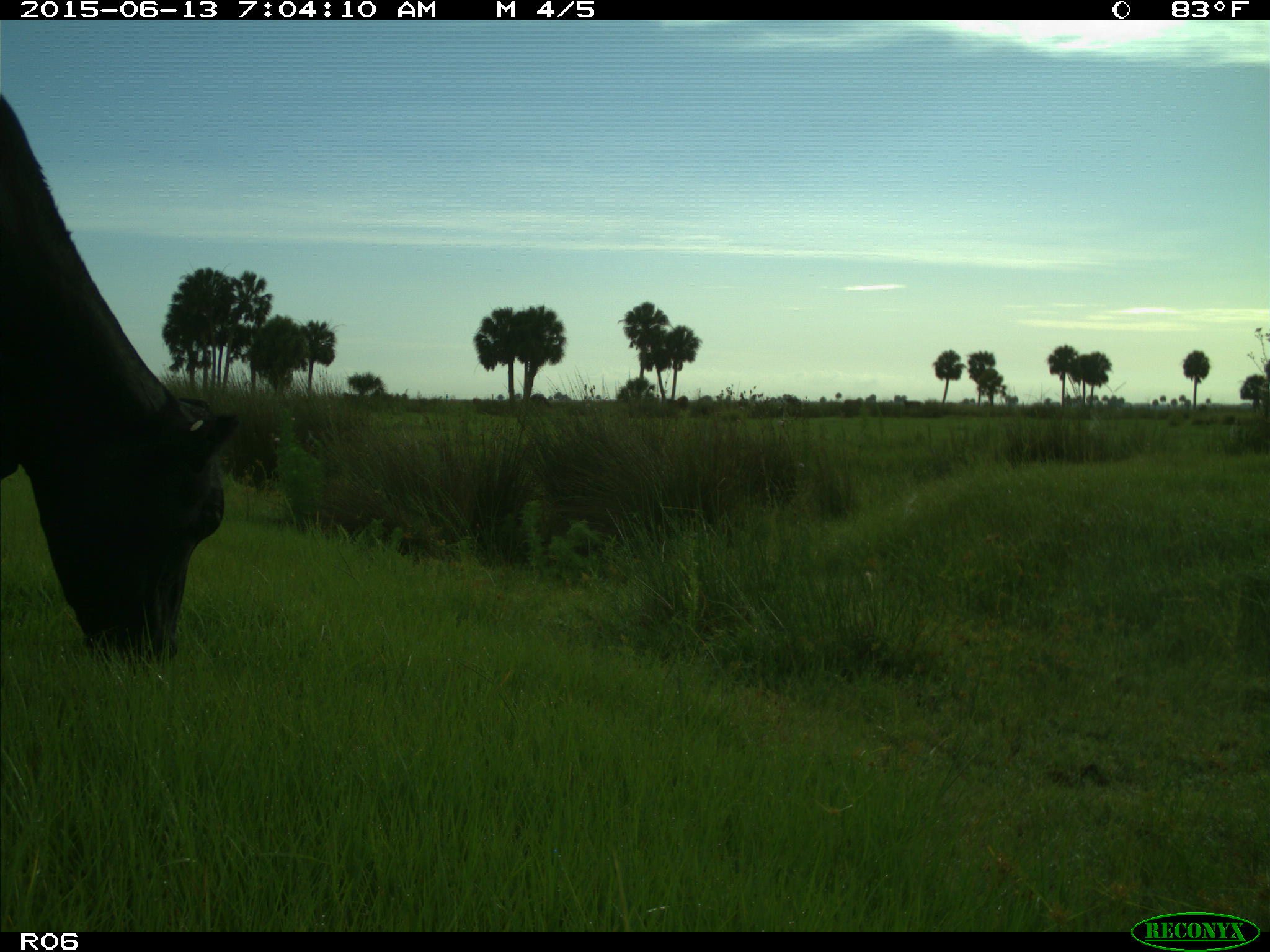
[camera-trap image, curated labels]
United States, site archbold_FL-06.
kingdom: Animalia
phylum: Chordata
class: Mammalia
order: Artiodactyla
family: Bovidae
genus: Bos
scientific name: Bos taurus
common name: domestic cow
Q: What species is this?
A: Bos taurus (domestic cow).